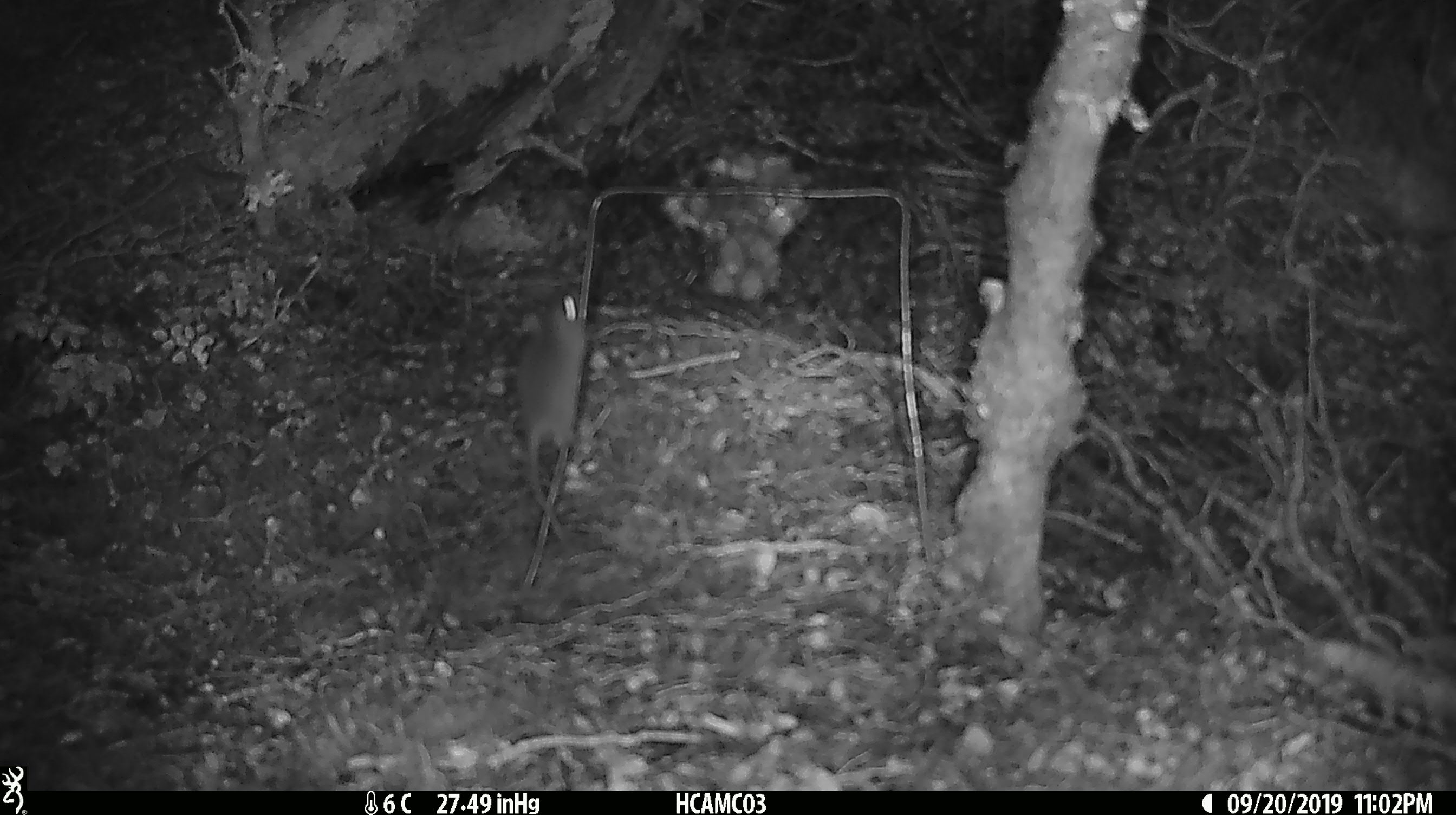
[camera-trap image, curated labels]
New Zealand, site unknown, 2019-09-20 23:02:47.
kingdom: Animalia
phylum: Chordata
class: Mammalia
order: Rodentia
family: Muridae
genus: Mus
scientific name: Mus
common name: mouse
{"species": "mouse (Mus)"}